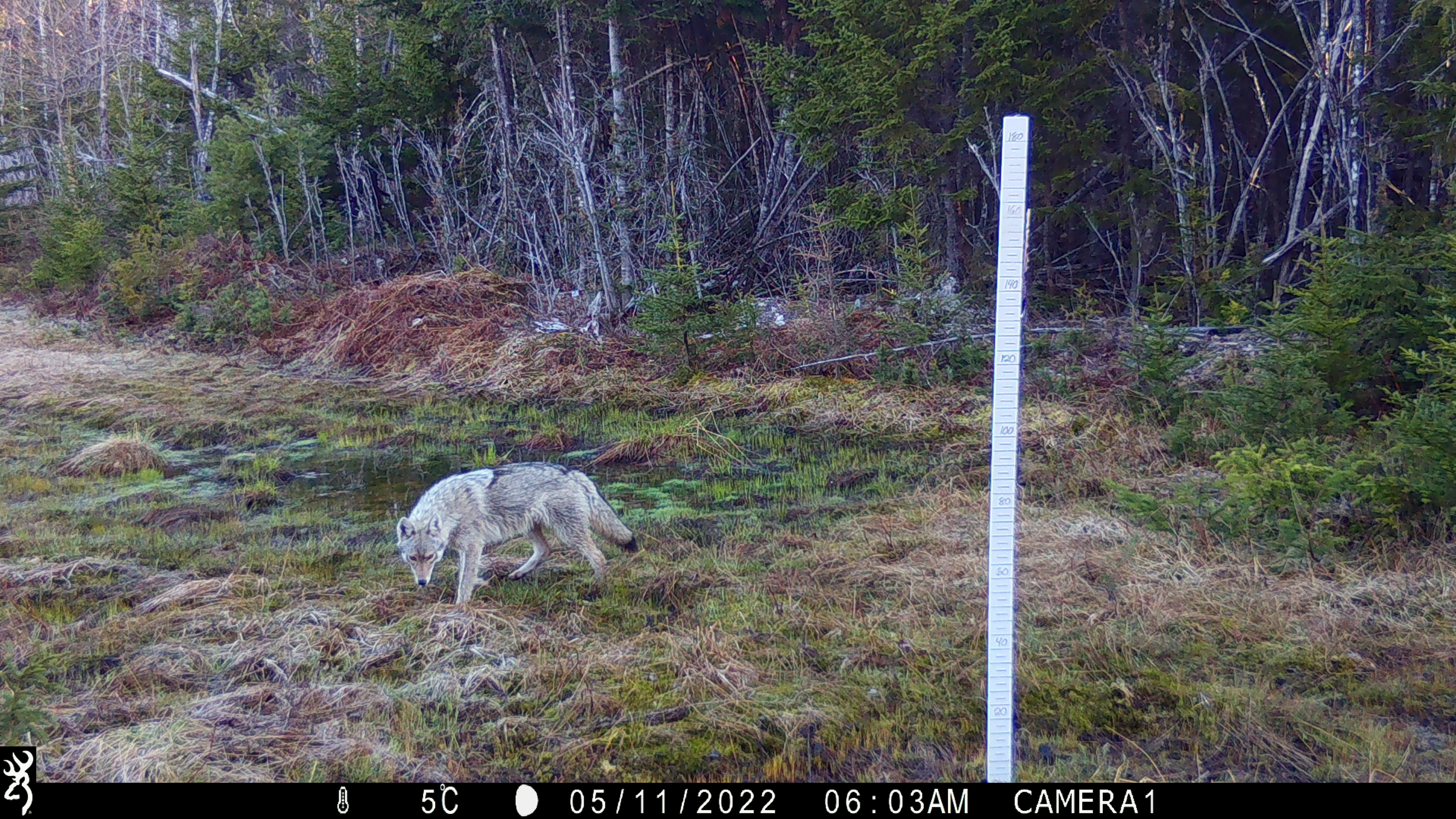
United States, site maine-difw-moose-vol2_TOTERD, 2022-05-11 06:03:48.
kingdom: Animalia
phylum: Chordata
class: Mammalia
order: Carnivora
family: Canidae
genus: Canis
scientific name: Canis latrans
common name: coyote